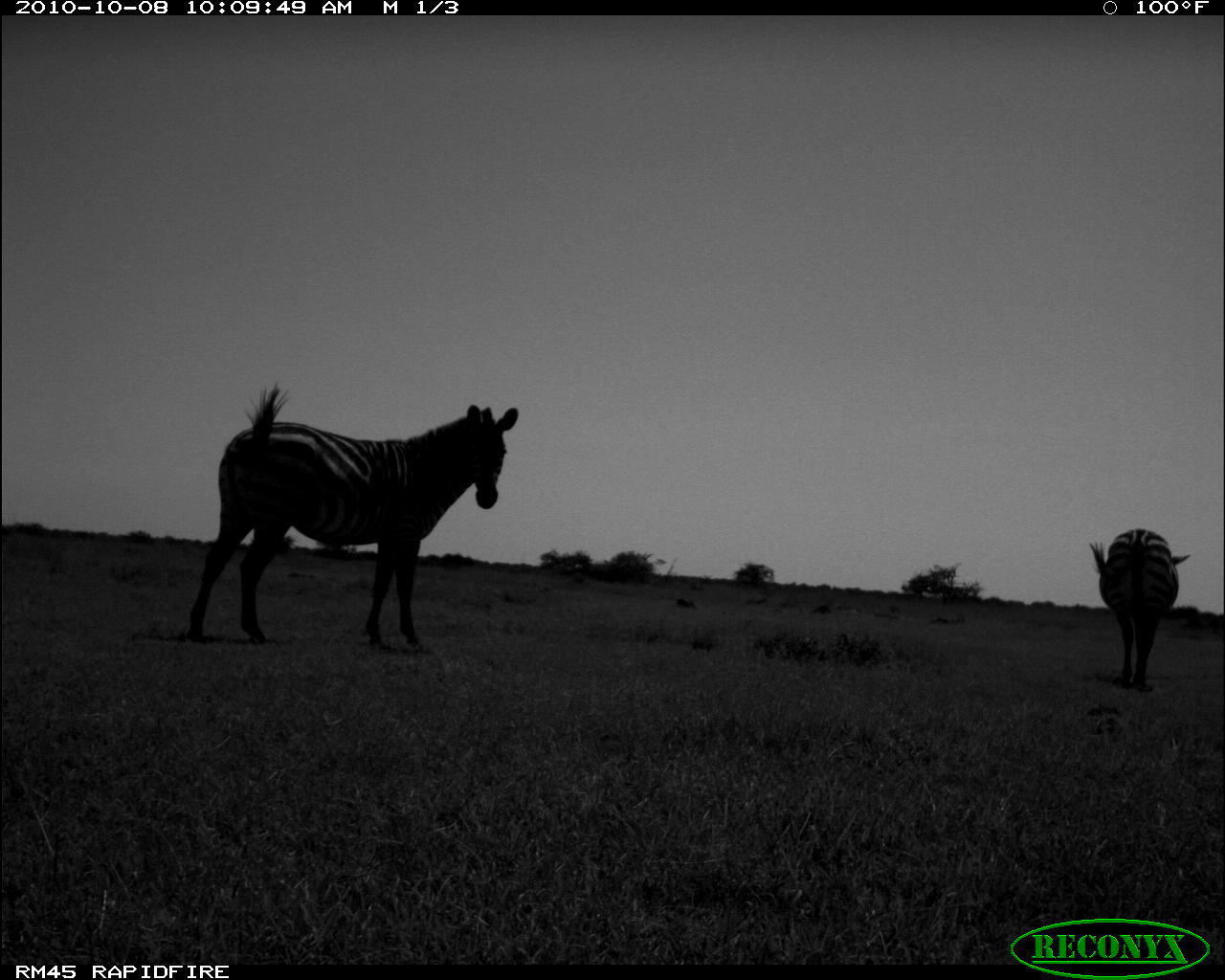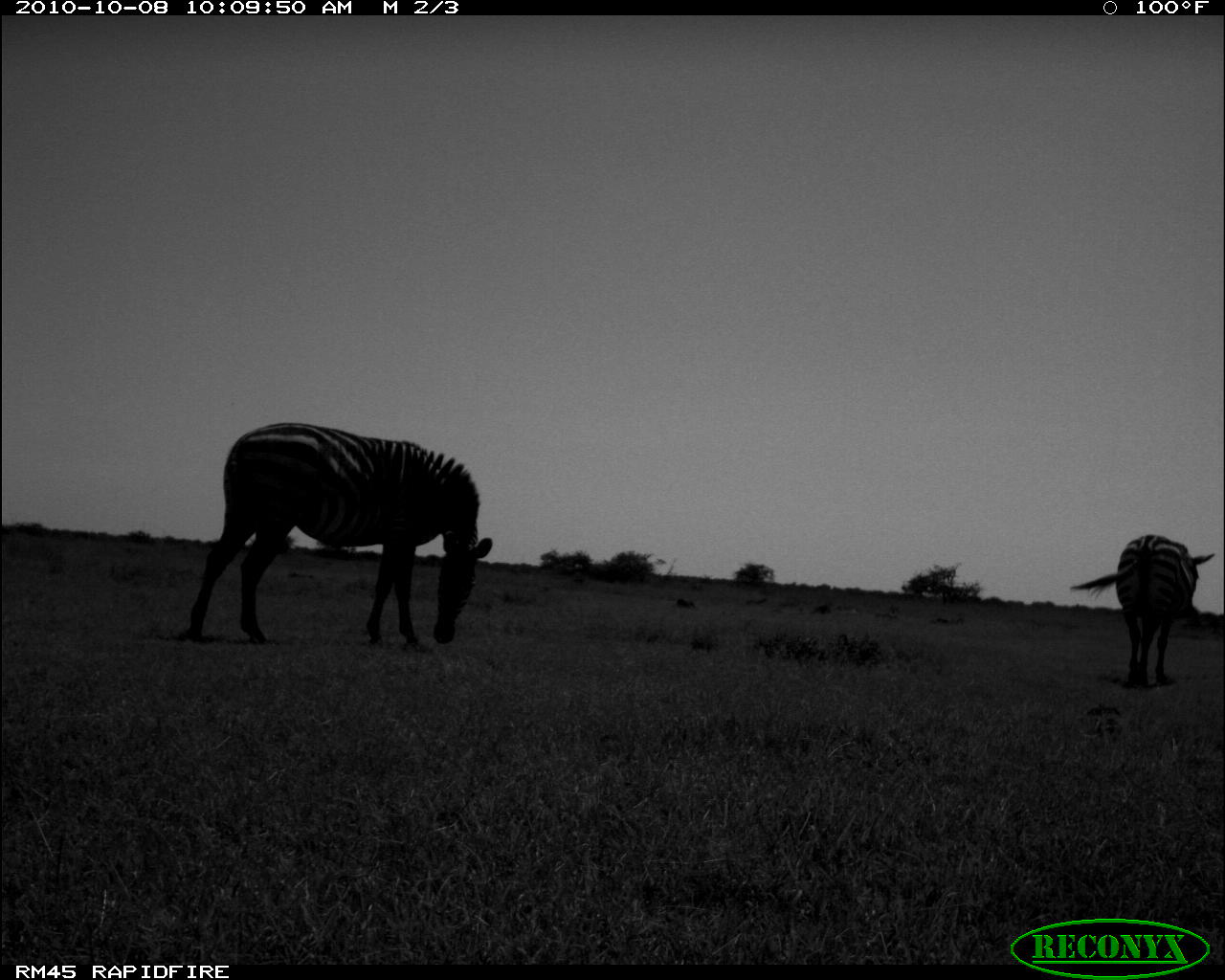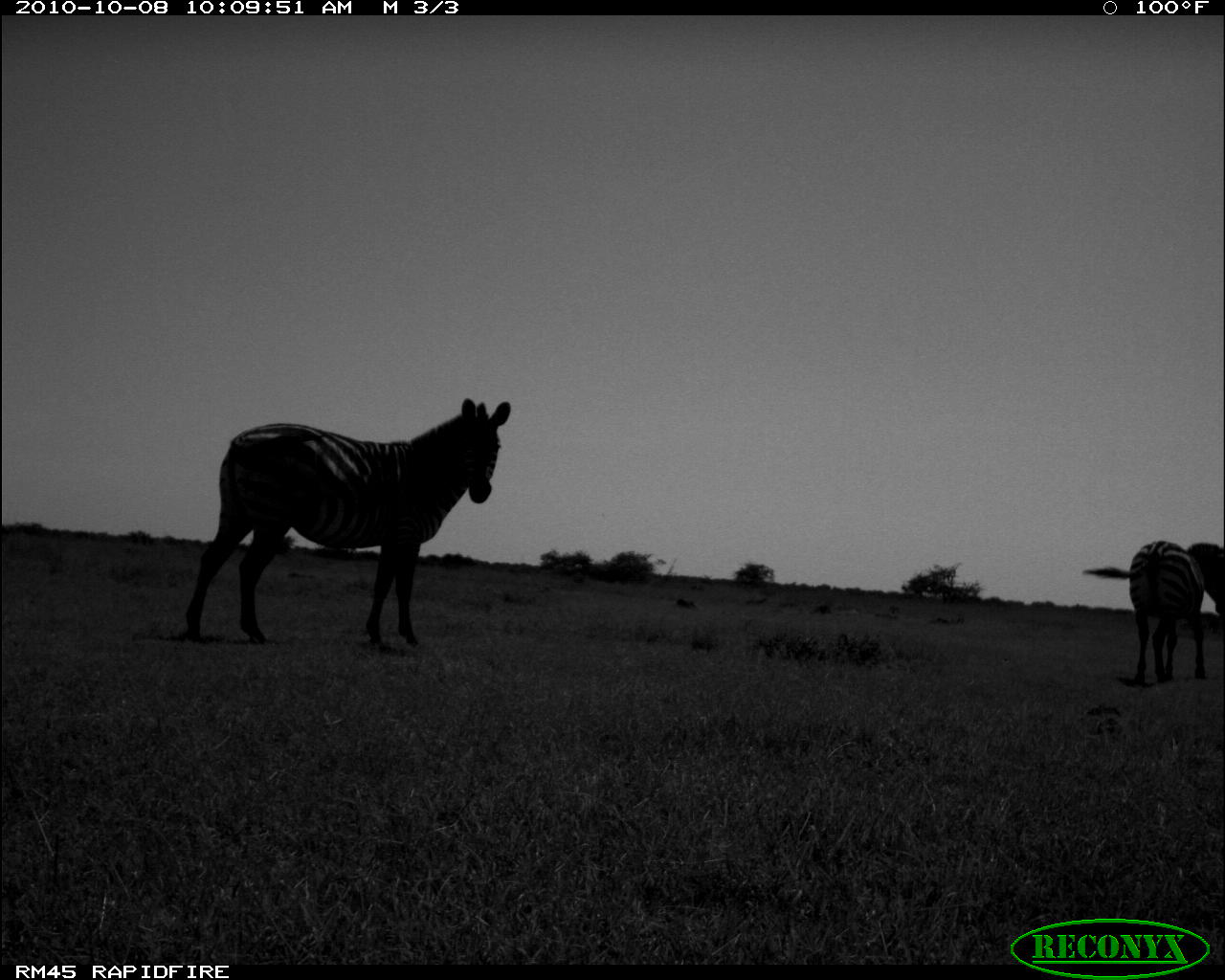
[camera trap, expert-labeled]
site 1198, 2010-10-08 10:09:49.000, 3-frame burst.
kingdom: Animalia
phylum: Chordata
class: Mammalia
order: Perissodactyla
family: Equidae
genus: Equus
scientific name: Equus quagga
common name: plains zebra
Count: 2.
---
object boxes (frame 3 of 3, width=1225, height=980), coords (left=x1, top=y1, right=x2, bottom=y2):
equus quagga: (left=180, top=397, right=510, bottom=646); (left=1079, top=533, right=1225, bottom=686)